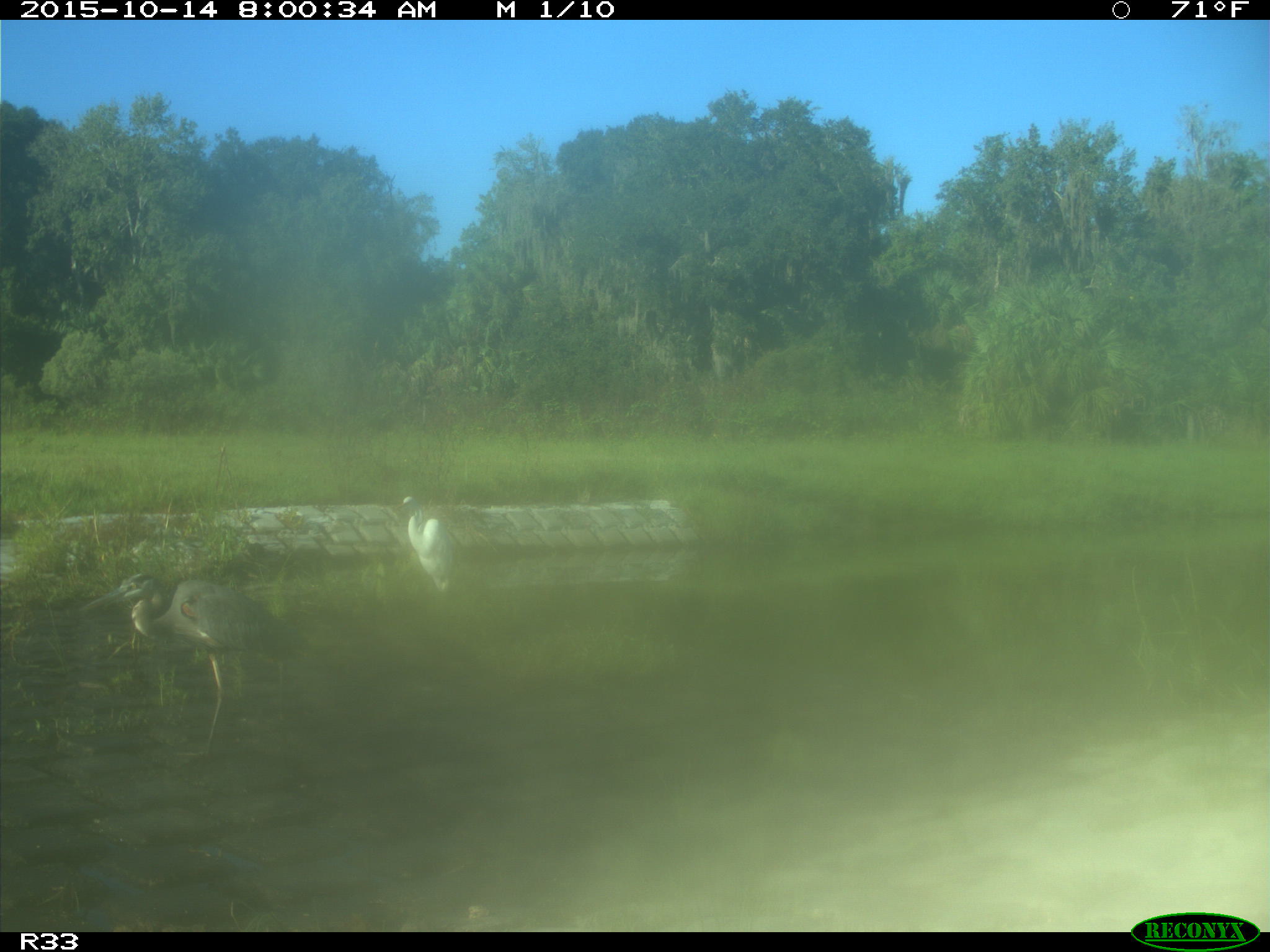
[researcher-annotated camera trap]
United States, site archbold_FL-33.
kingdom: Animalia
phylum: Chordata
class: Aves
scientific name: Aves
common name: birds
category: unidentified bird